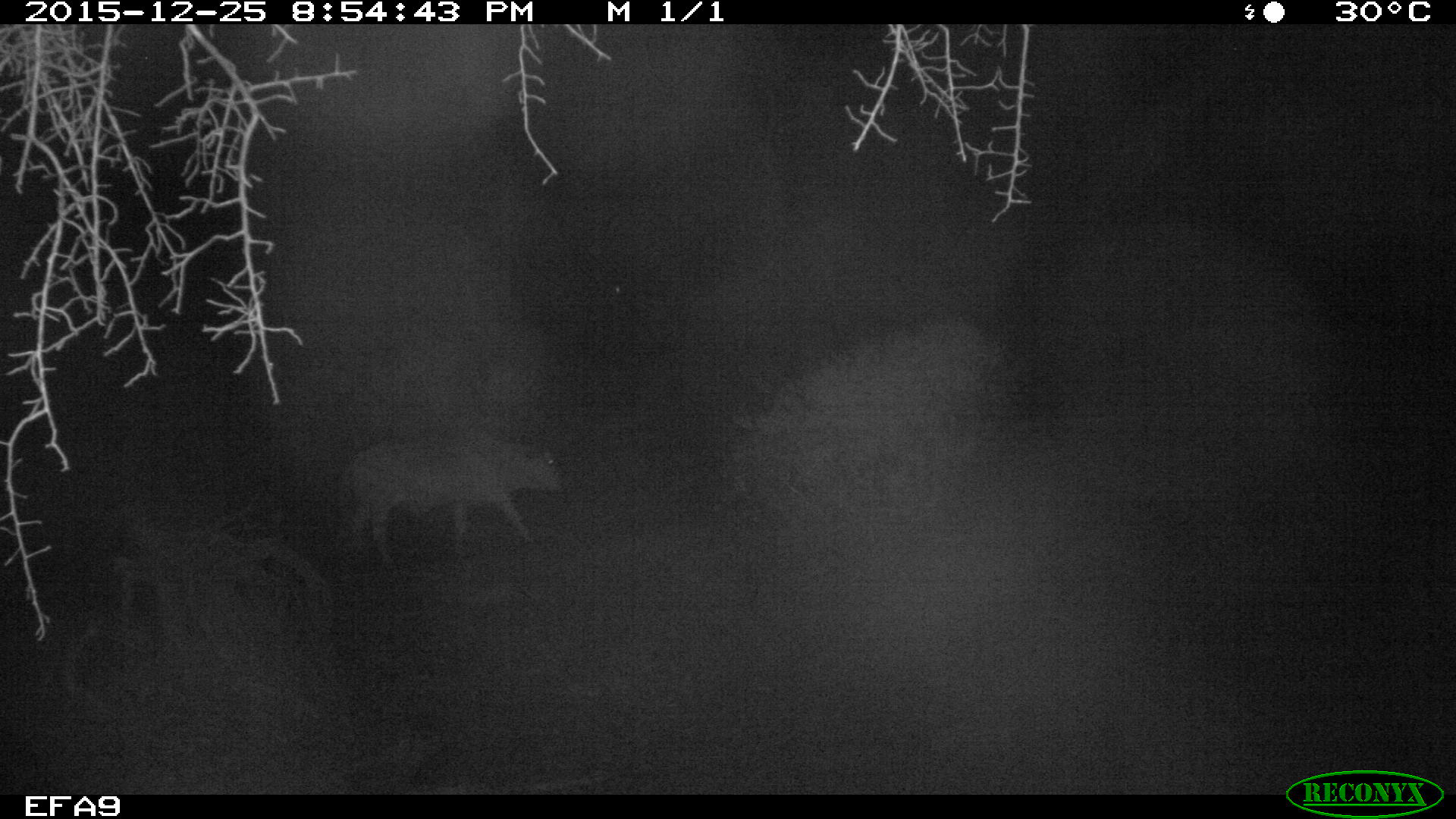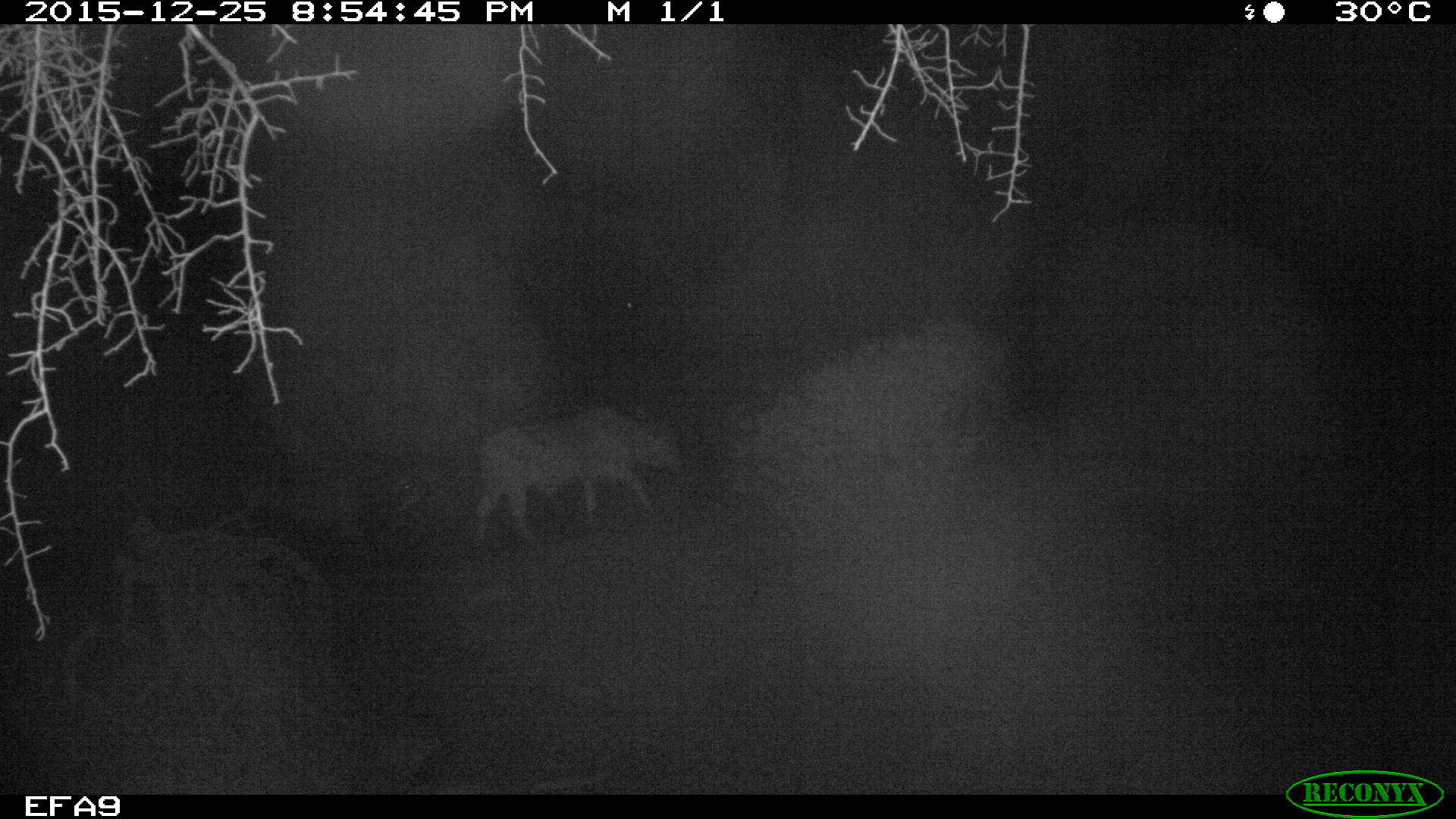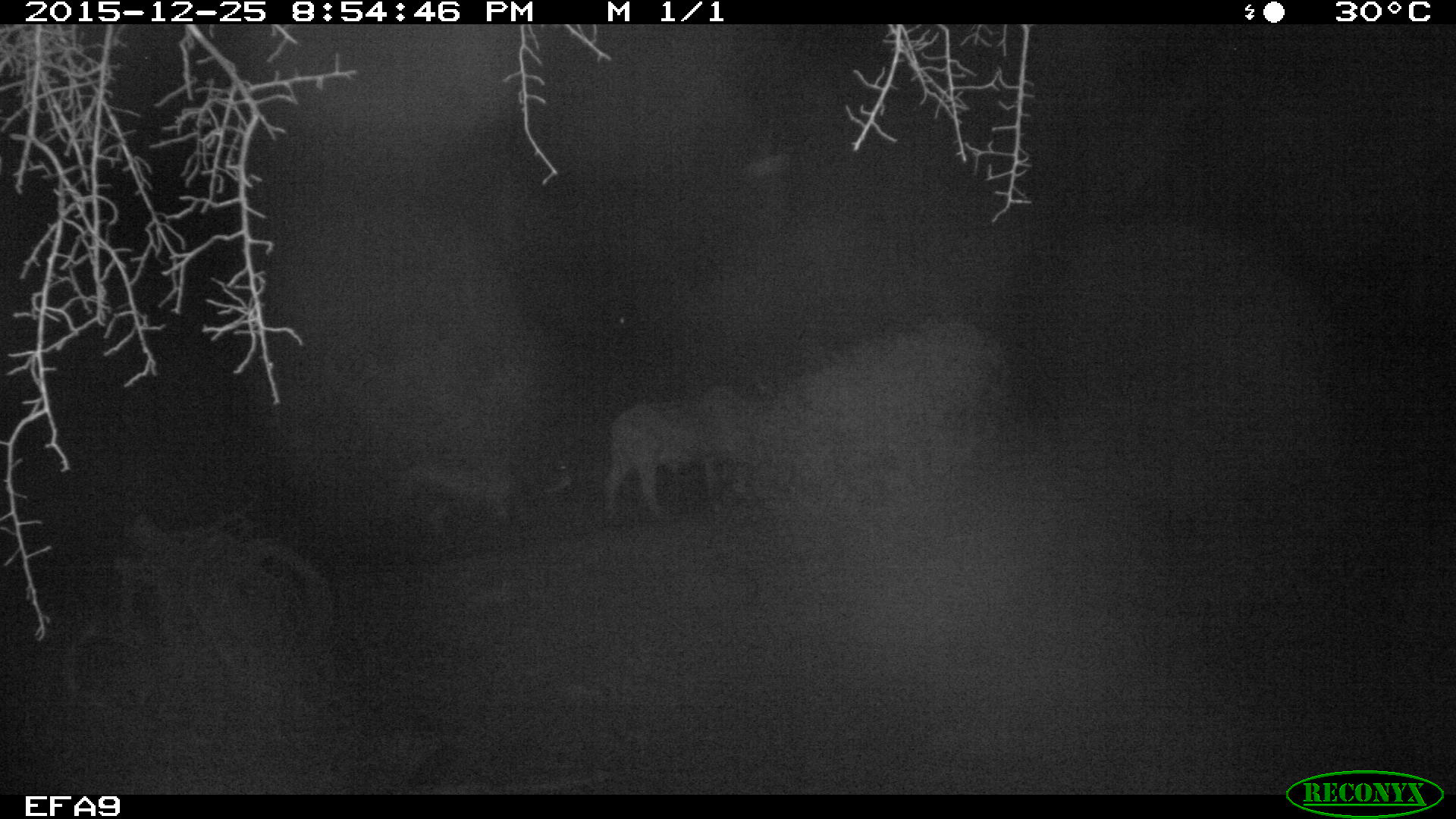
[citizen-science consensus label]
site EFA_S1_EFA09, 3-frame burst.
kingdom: Animalia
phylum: Chordata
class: Mammalia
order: Artiodactyla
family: Bovidae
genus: Bos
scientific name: Bos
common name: cattle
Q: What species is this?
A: Cattle (Bos).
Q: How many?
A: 1.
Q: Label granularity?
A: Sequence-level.